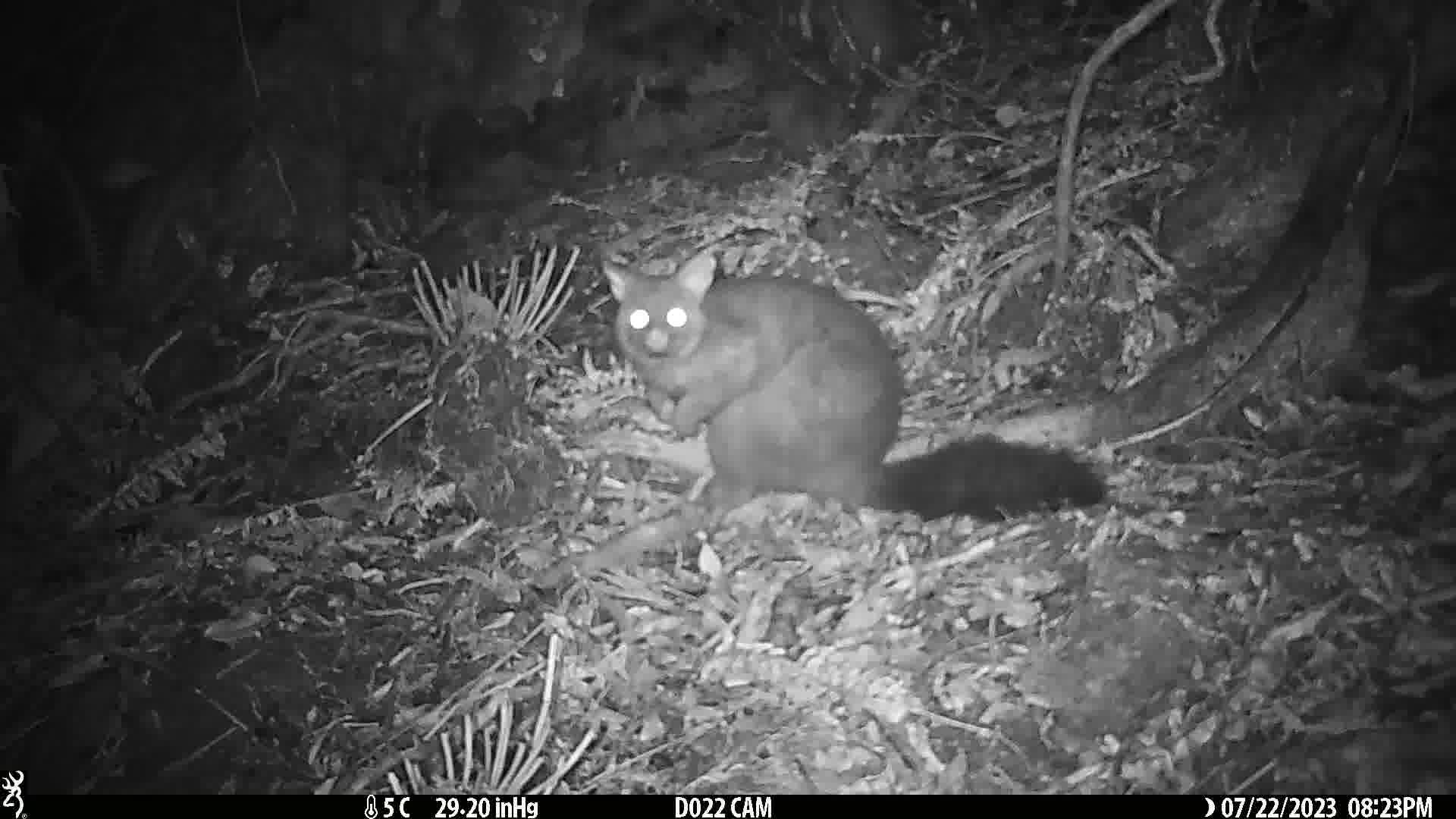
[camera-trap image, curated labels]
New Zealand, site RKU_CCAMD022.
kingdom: Animalia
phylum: Chordata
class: Mammalia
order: Diprotodontia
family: Phalangeridae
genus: Trichosurus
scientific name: Trichosurus vulpecula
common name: common brushtail possum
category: possum